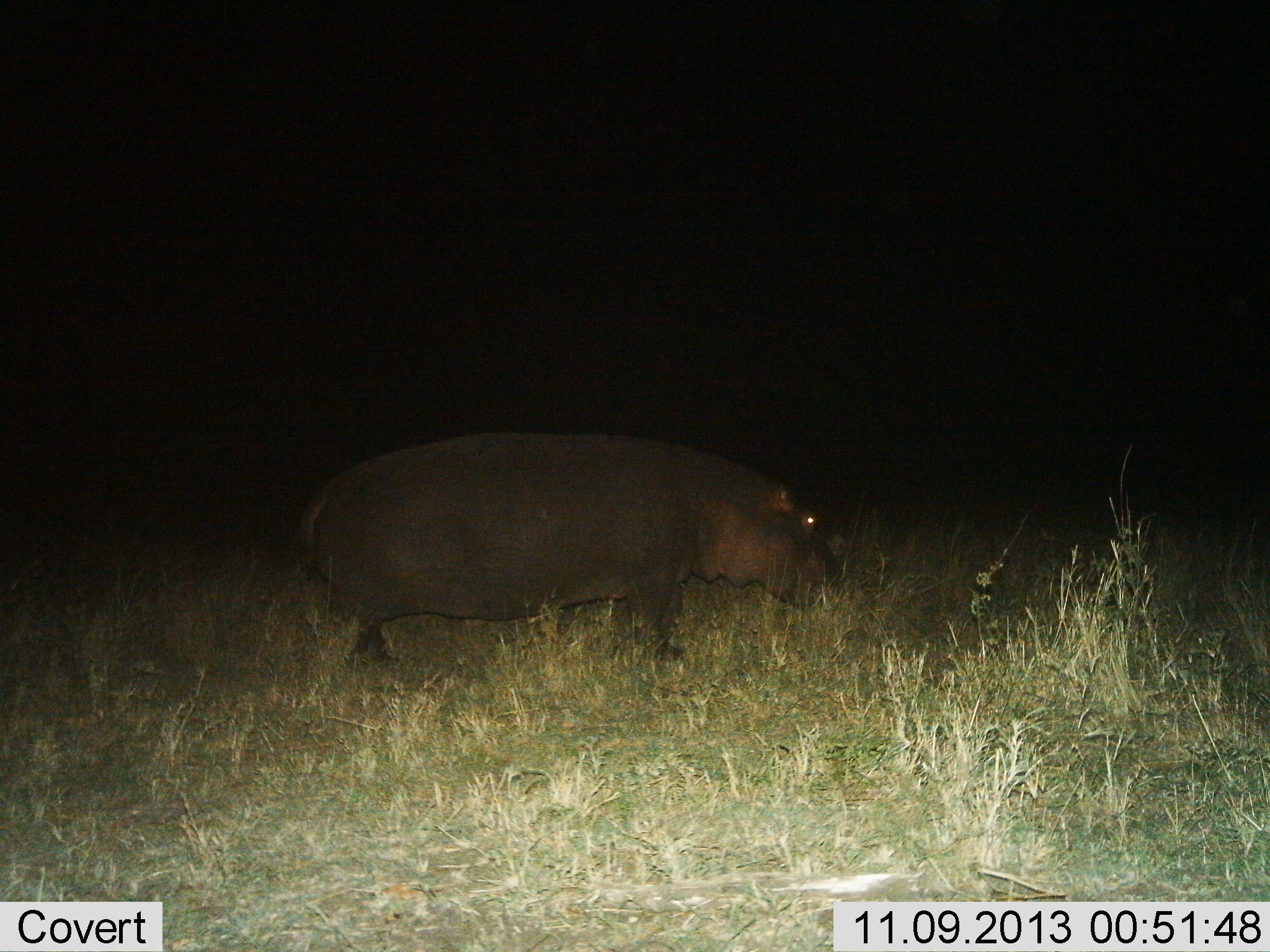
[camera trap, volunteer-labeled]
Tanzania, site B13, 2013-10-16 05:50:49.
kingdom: Animalia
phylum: Chordata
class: Mammalia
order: Artiodactyla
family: Hippopotamidae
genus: Hippopotamus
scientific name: Hippopotamus amphibius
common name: hippopotamus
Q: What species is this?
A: Hippopotamus (Hippopotamus amphibius).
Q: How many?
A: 1.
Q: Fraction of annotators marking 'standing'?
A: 54%.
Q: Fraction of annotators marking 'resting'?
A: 0%.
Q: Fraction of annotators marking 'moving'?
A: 34%.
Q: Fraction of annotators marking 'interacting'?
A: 0%.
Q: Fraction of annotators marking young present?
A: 0%.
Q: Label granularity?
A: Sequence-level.